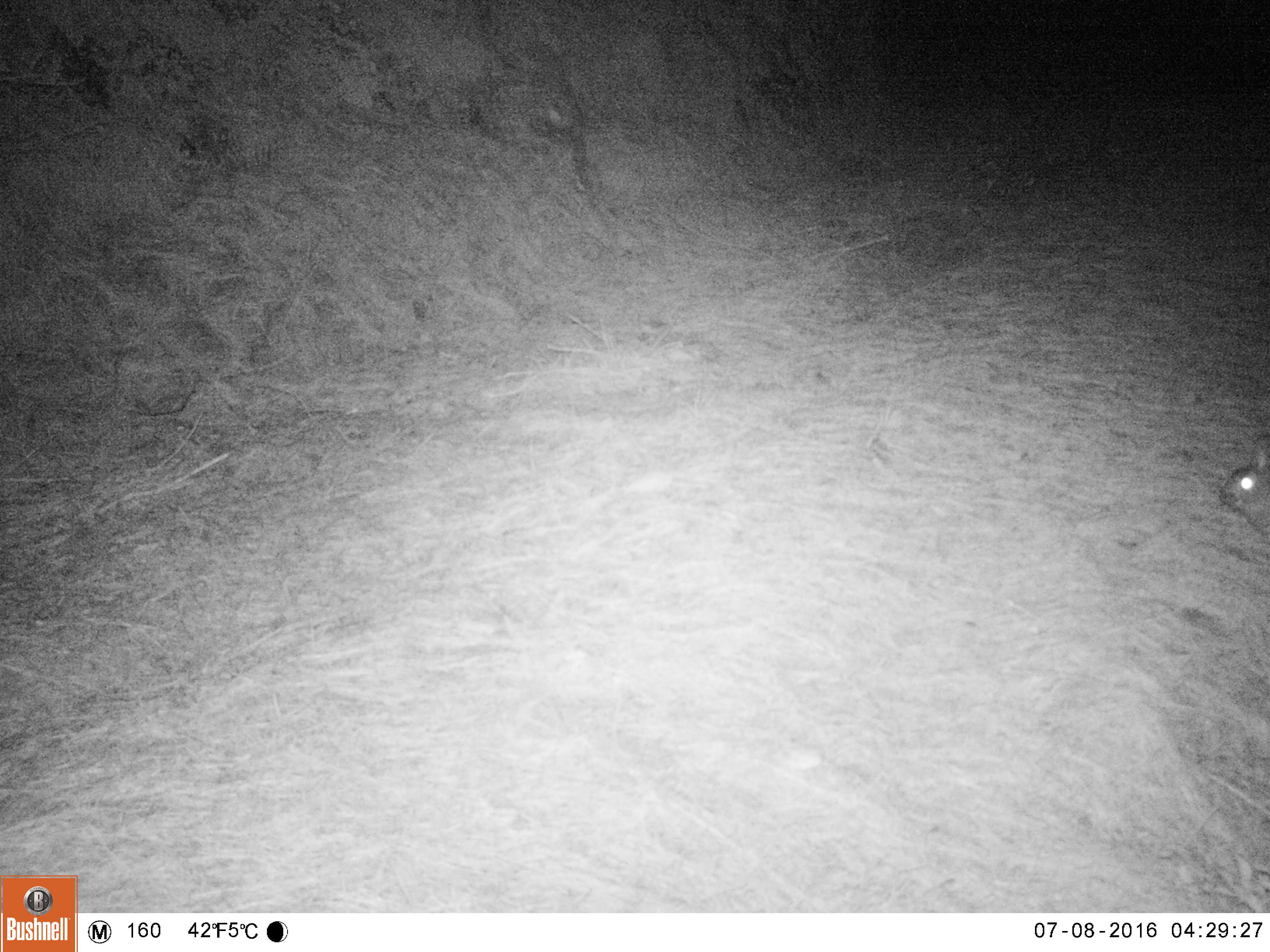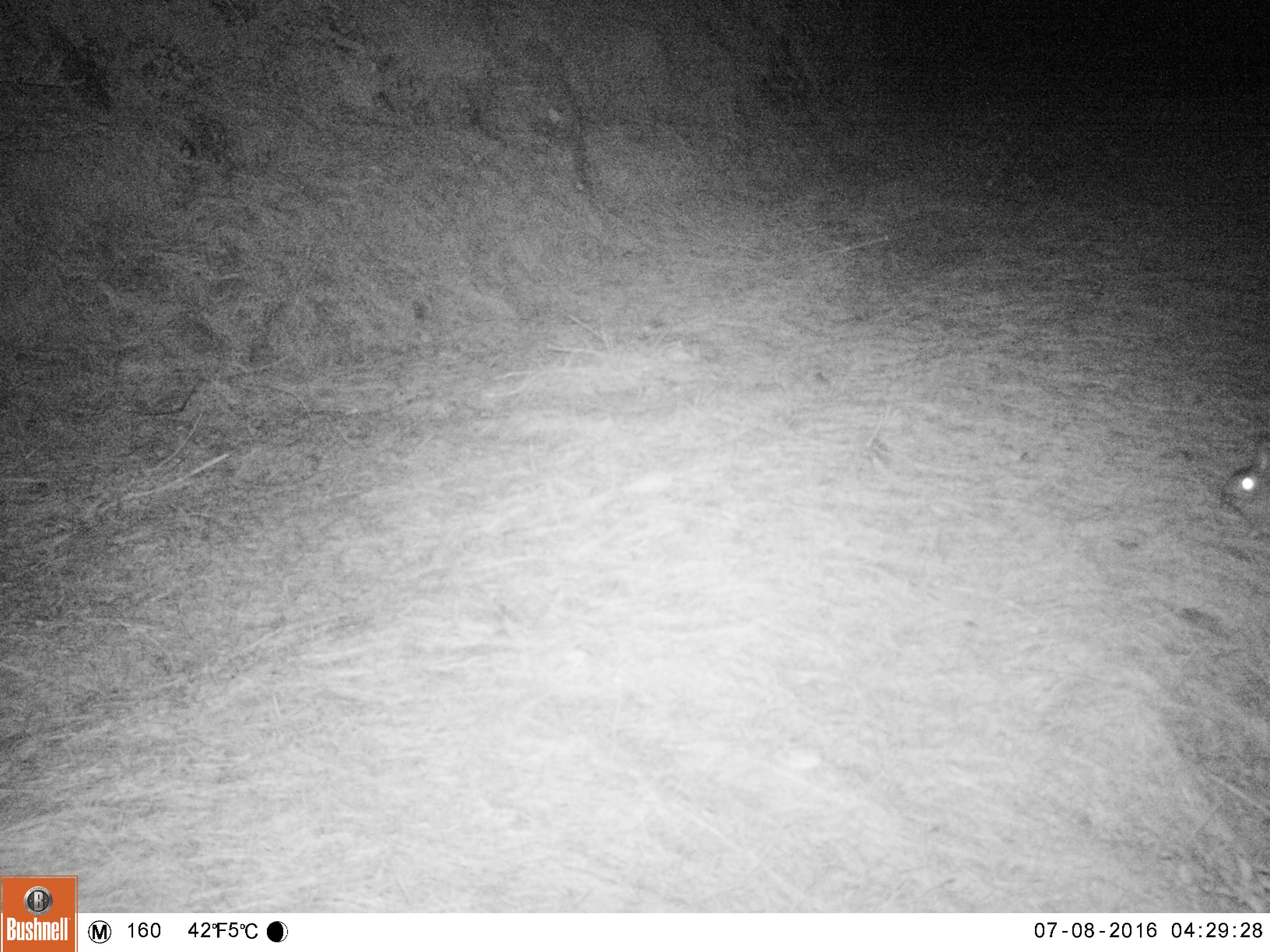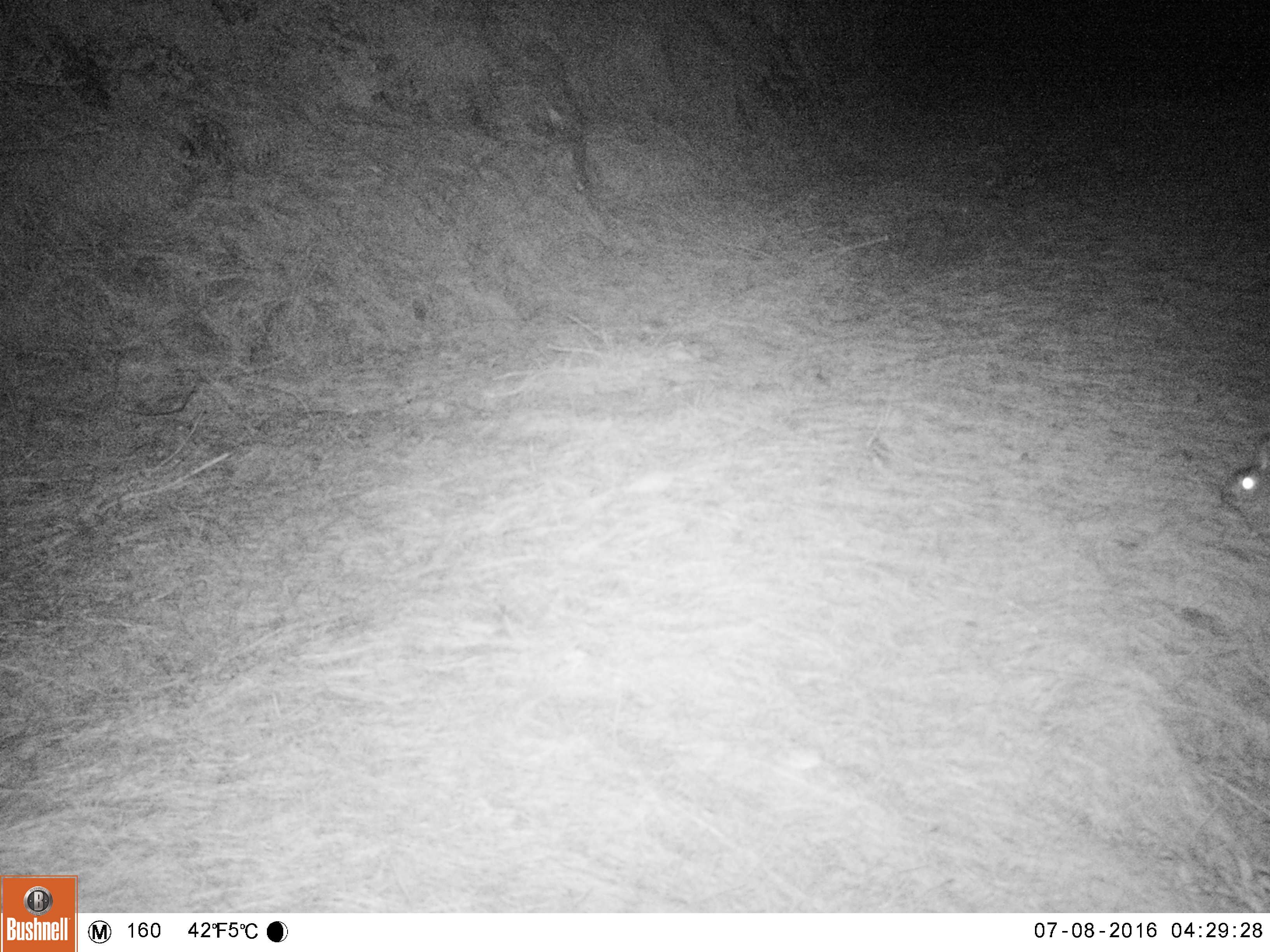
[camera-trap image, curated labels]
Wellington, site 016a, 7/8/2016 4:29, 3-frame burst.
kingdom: Animalia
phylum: Chordata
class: Mammalia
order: Lagomorpha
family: Leporidae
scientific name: Leporidae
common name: rabbit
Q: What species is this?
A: Rabbit (Leporidae).